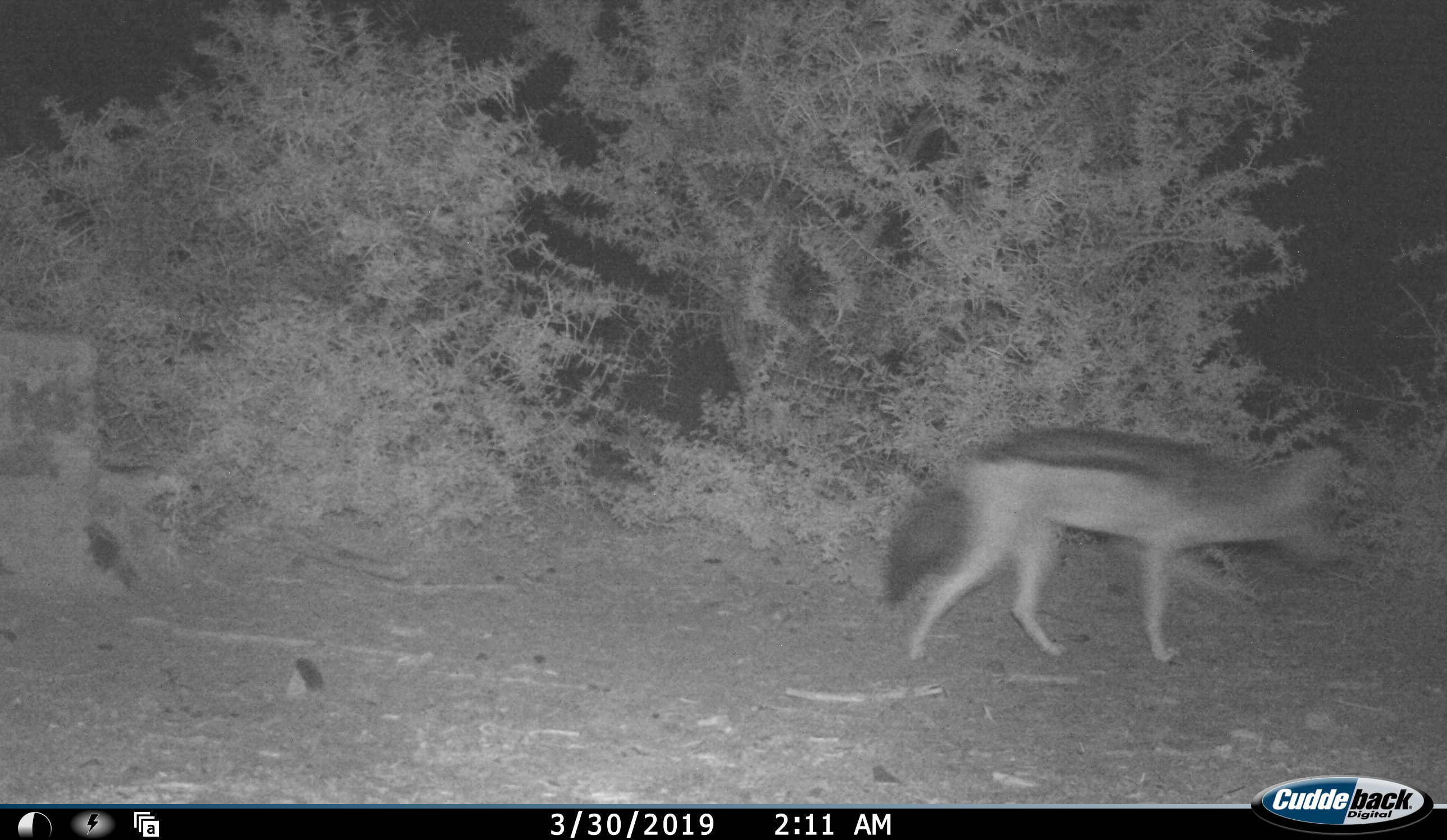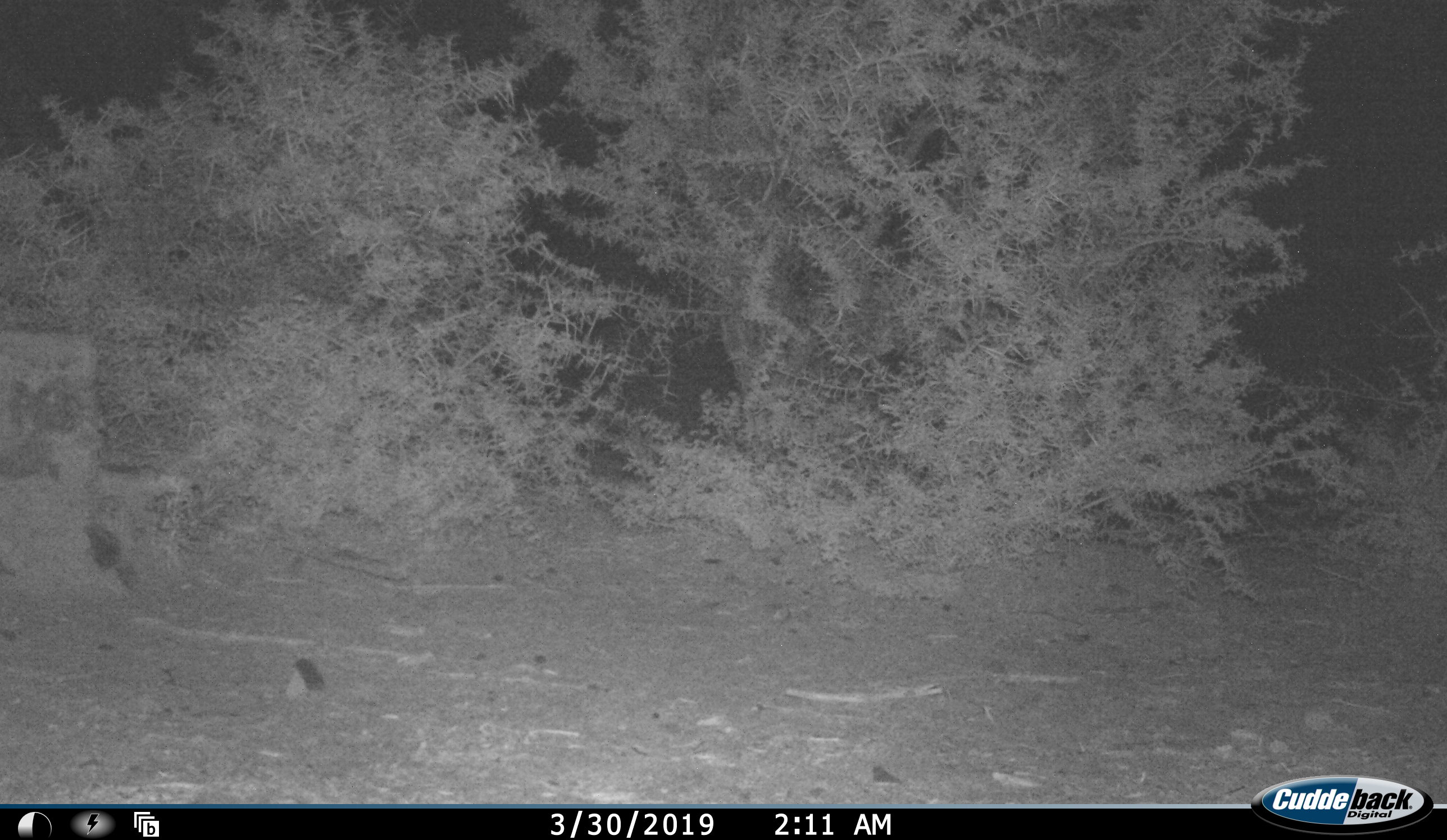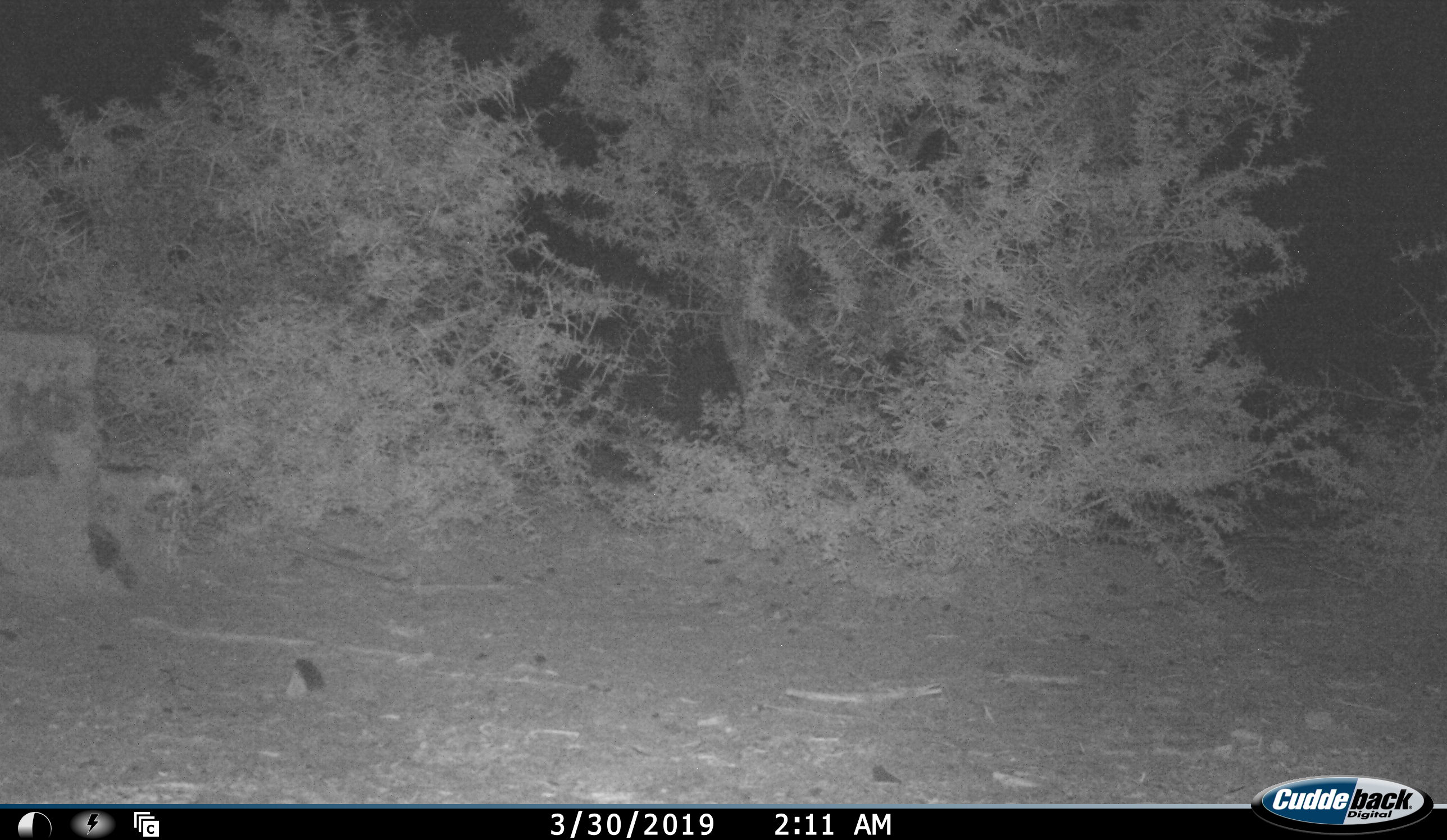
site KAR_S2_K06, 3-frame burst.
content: unidentified animal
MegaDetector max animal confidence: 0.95